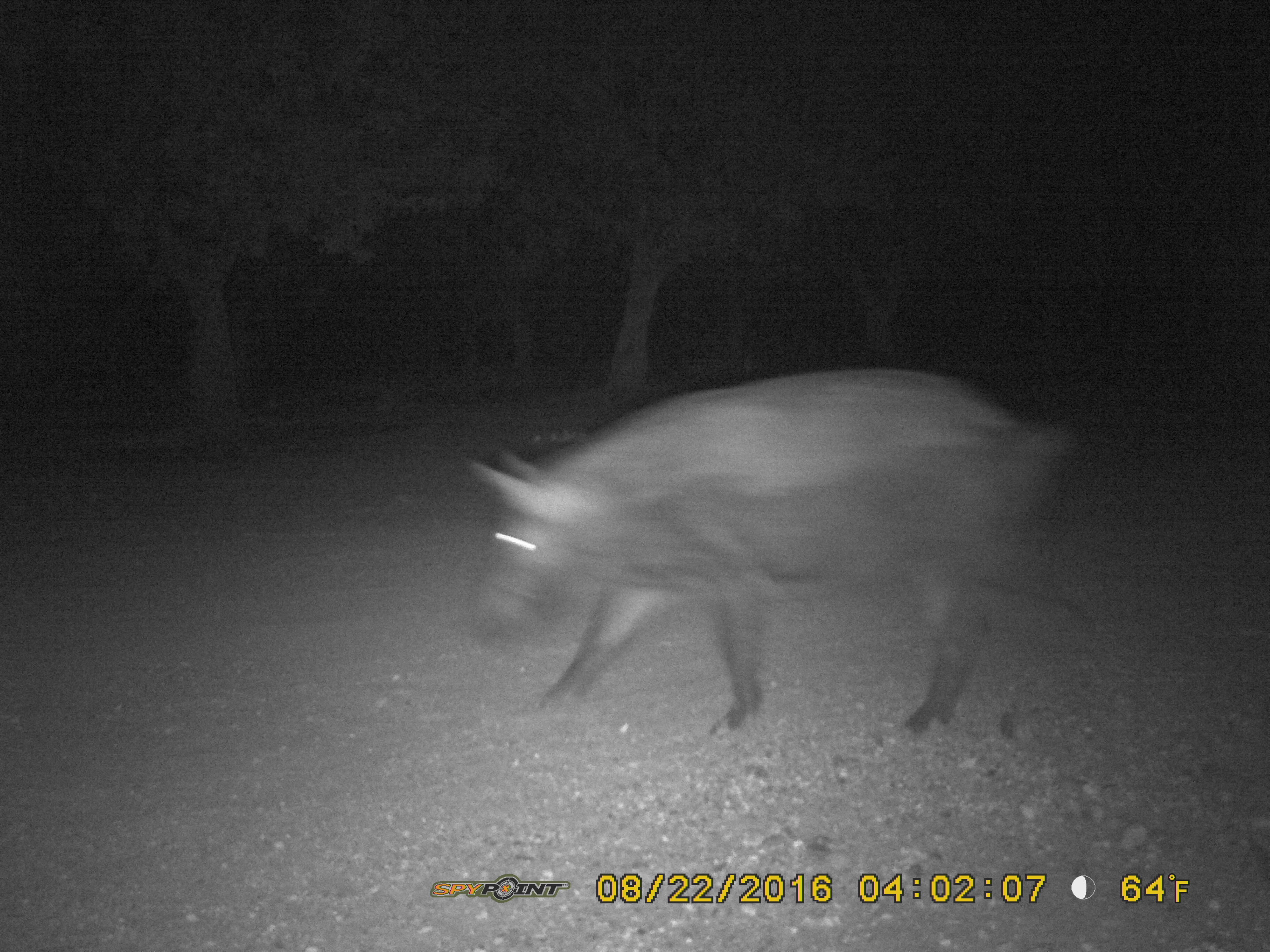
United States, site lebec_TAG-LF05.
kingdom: Animalia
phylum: Chordata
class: Mammalia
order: Artiodactyla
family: Suidae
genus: Sus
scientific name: Sus scrofa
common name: wild boar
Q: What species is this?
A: Sus scrofa (wild boar).